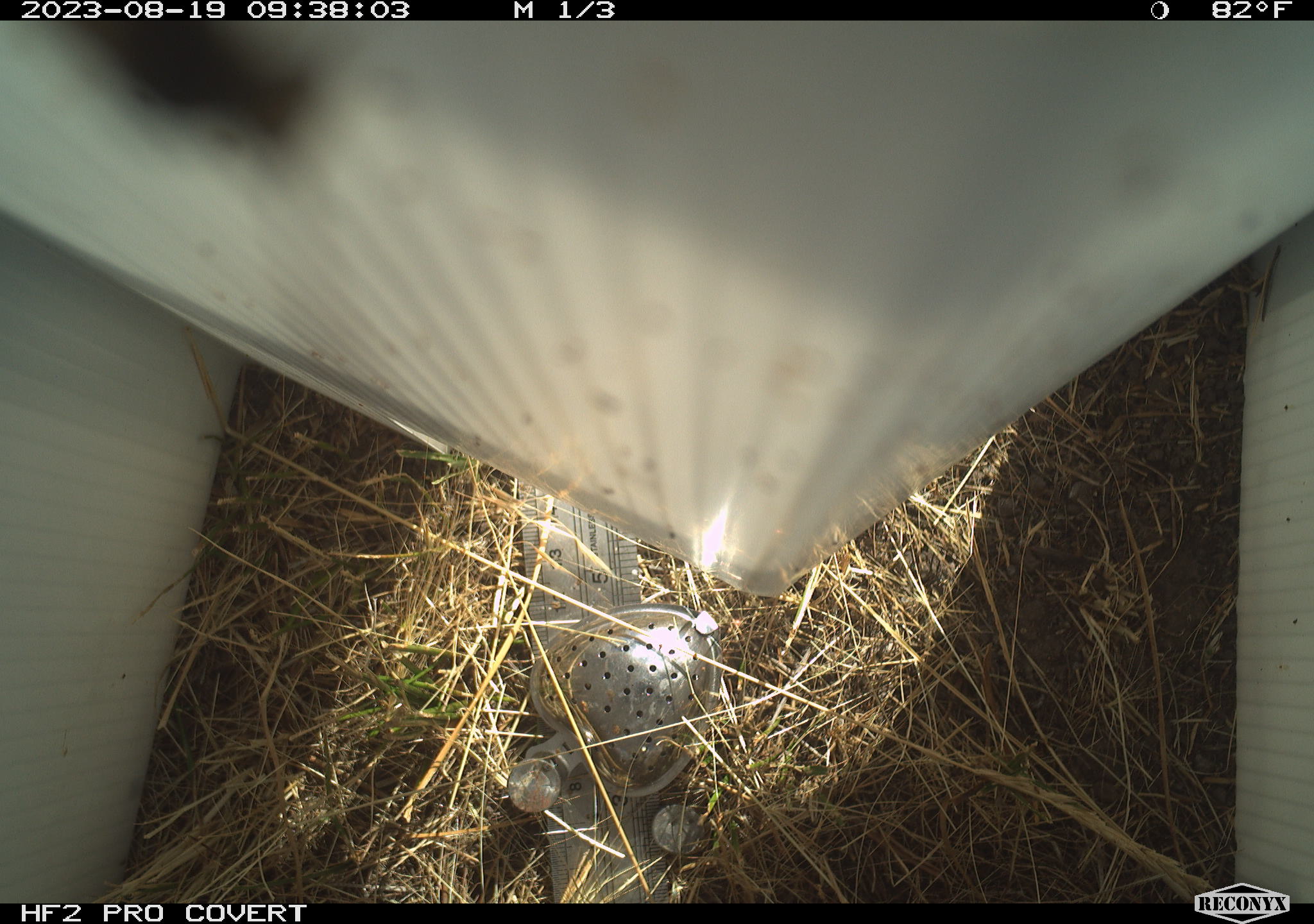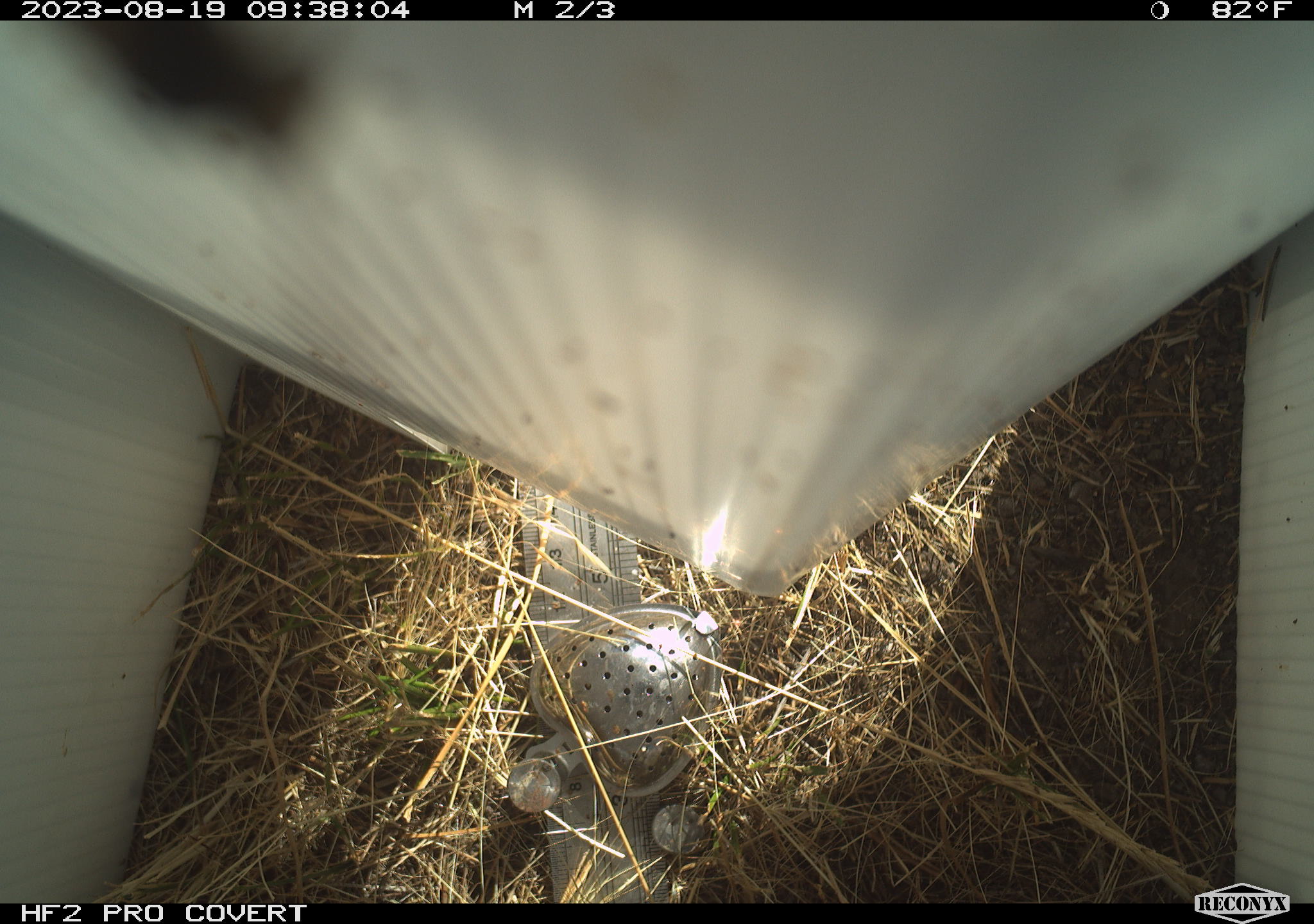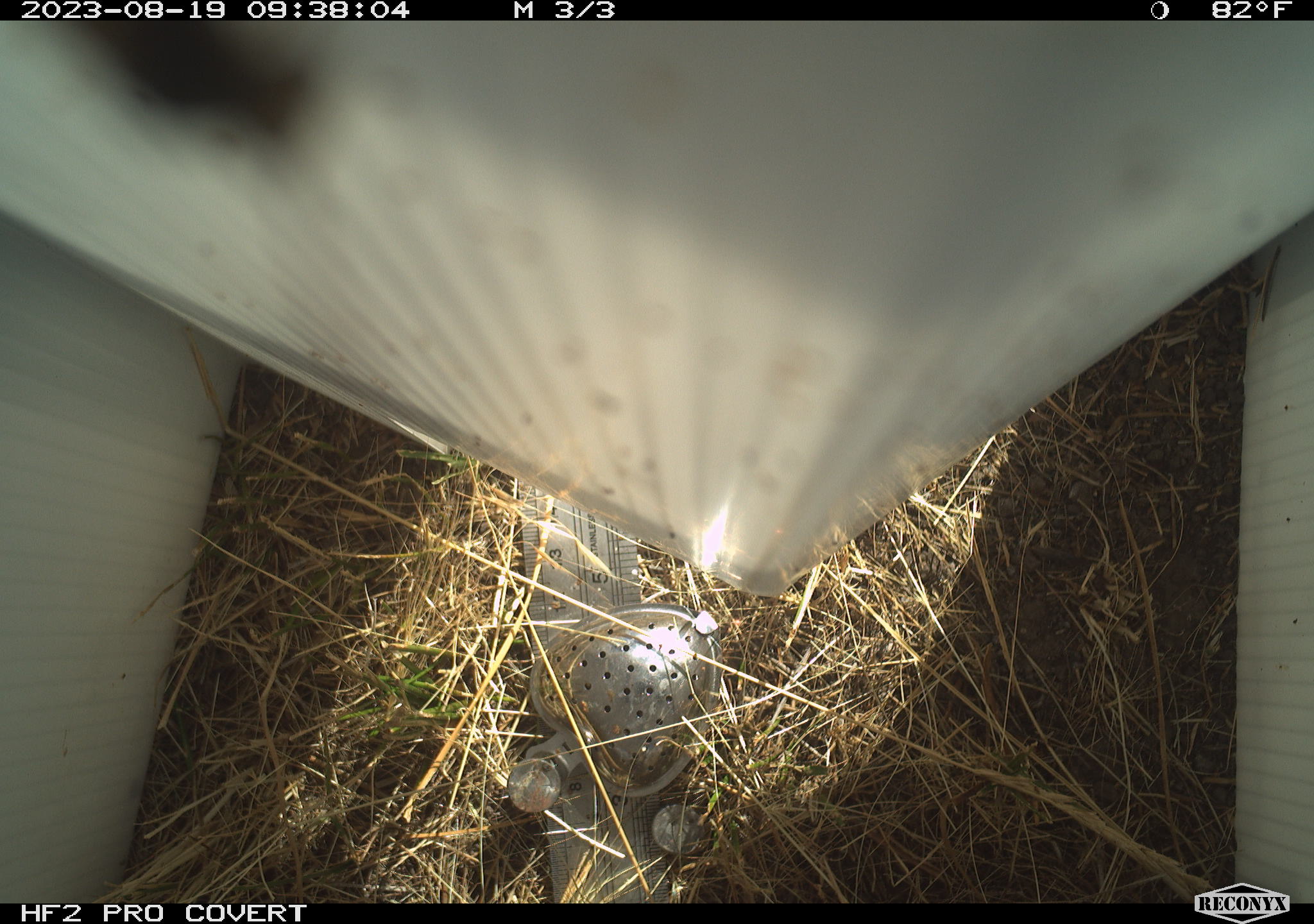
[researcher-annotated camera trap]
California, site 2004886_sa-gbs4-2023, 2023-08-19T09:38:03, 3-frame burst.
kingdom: Animalia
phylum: Arthropoda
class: Insecta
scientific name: Insecta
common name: insect